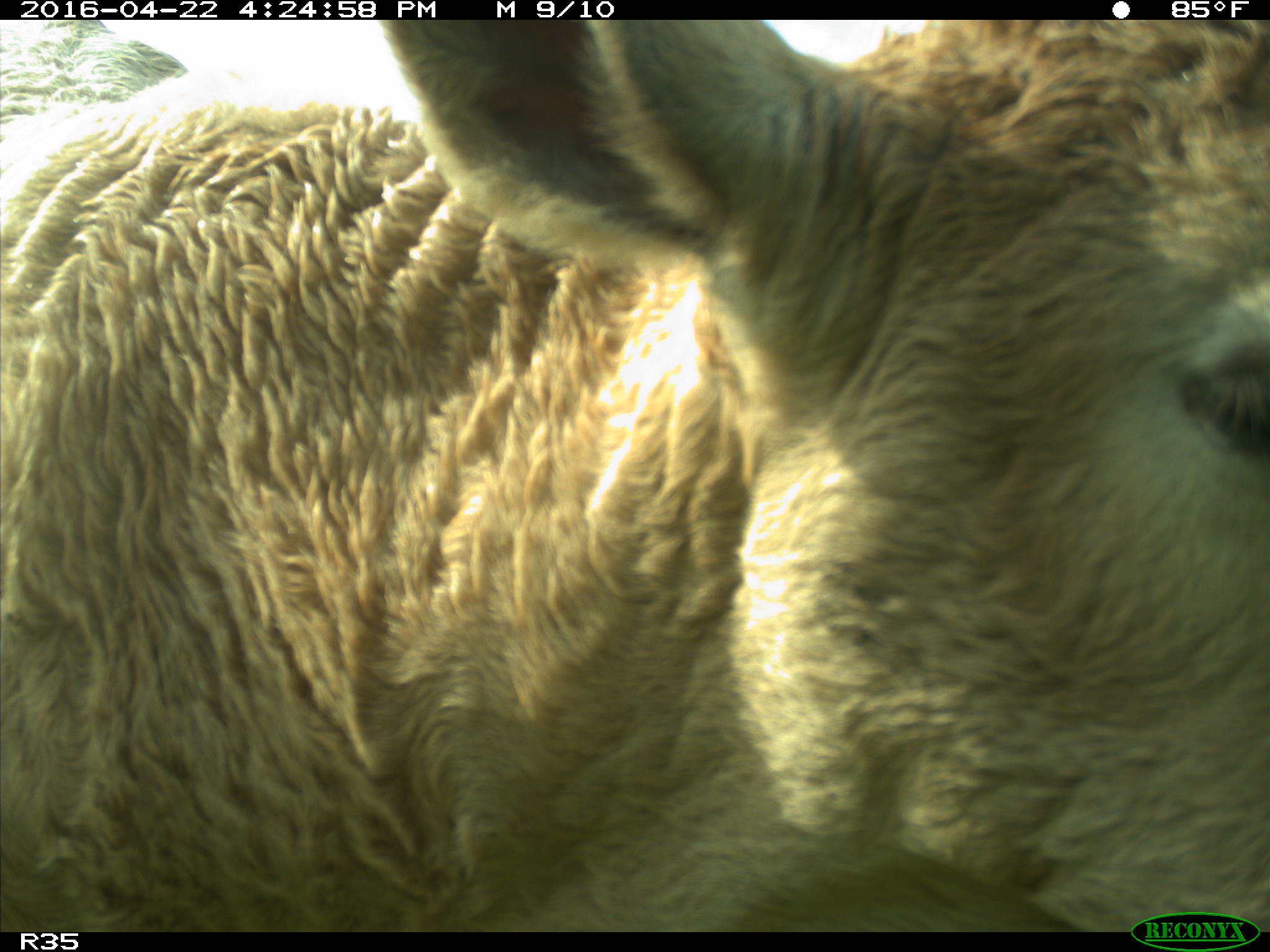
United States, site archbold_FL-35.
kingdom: Animalia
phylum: Chordata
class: Mammalia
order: Artiodactyla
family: Bovidae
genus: Bos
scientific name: Bos taurus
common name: domestic cow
Bos taurus (domestic cow).